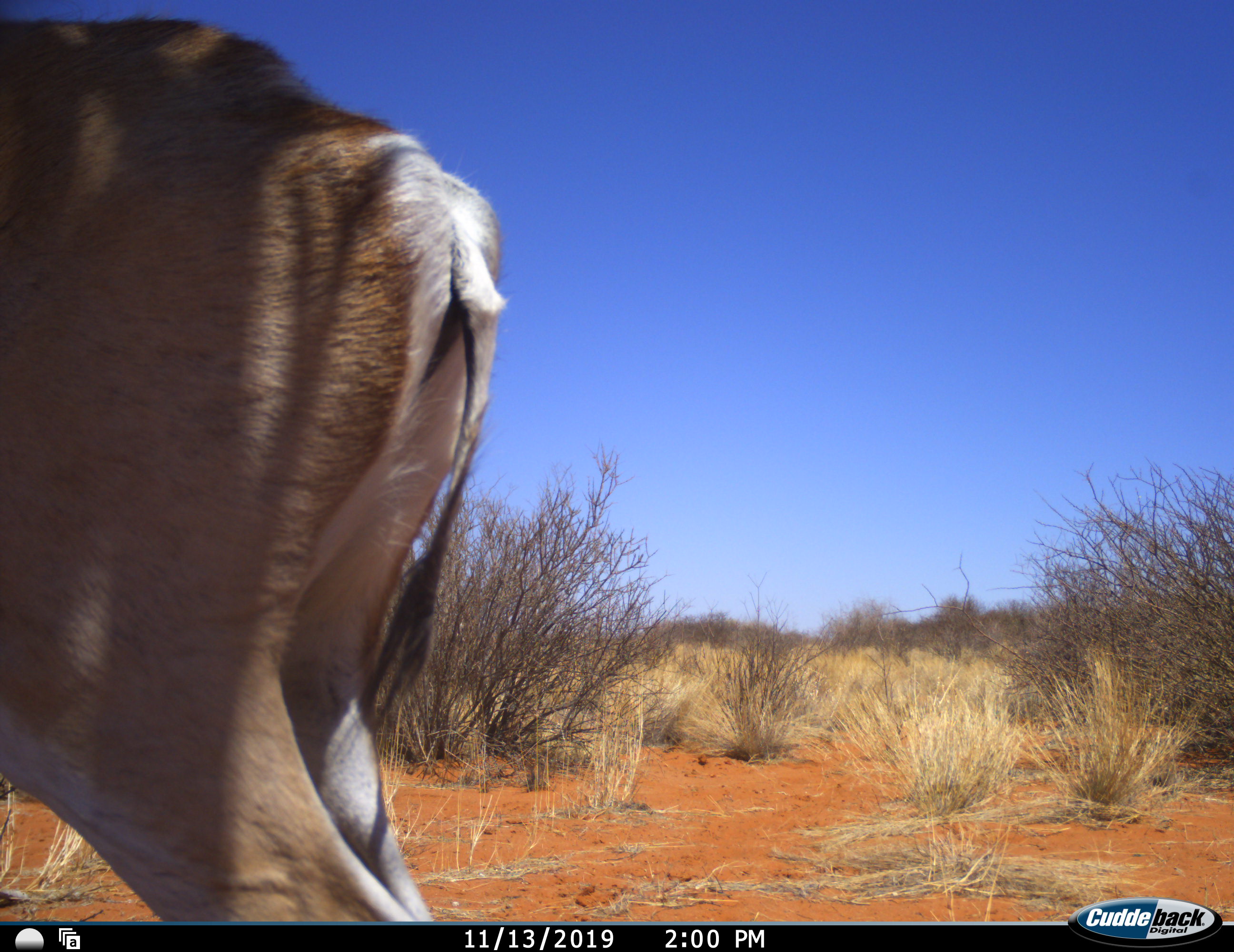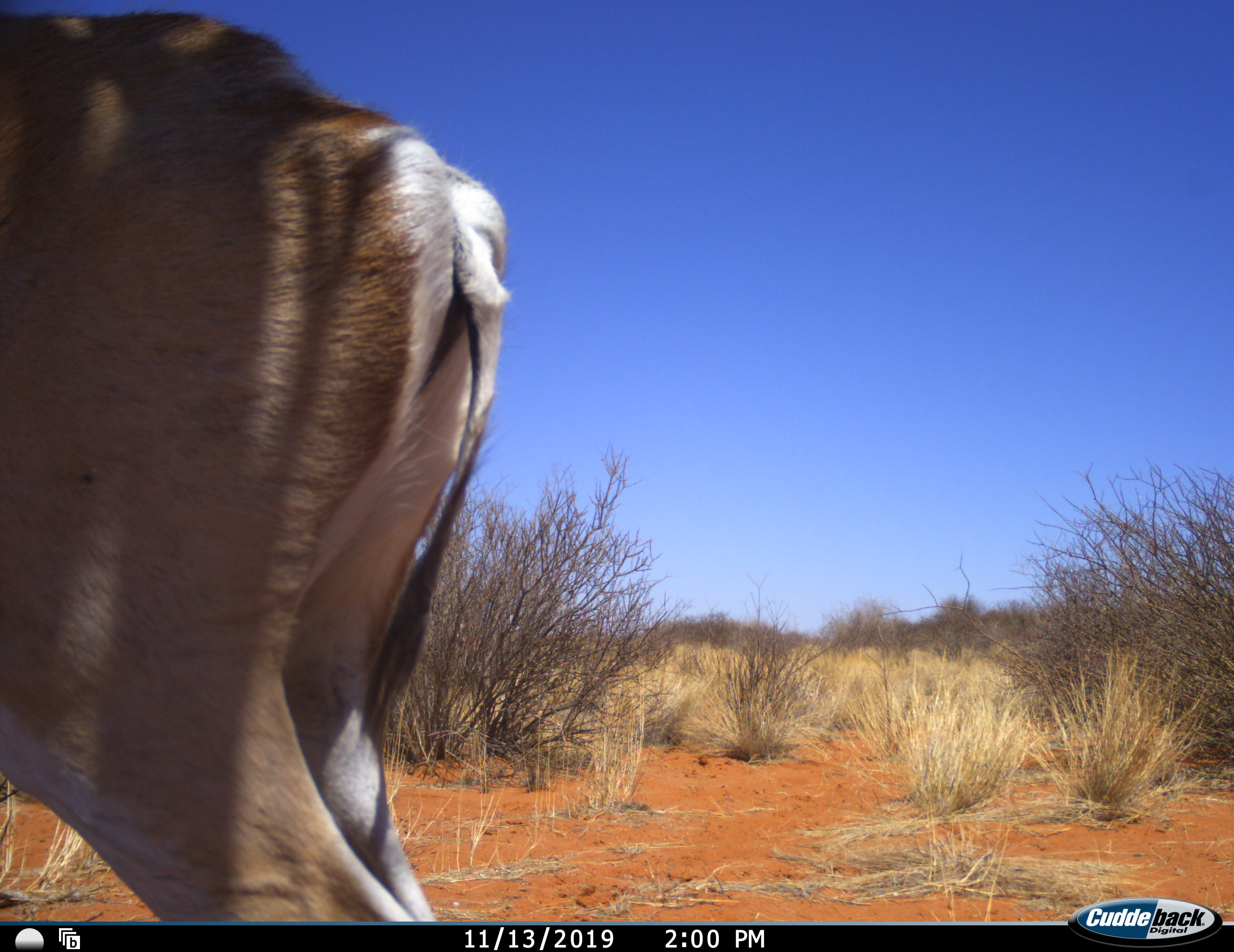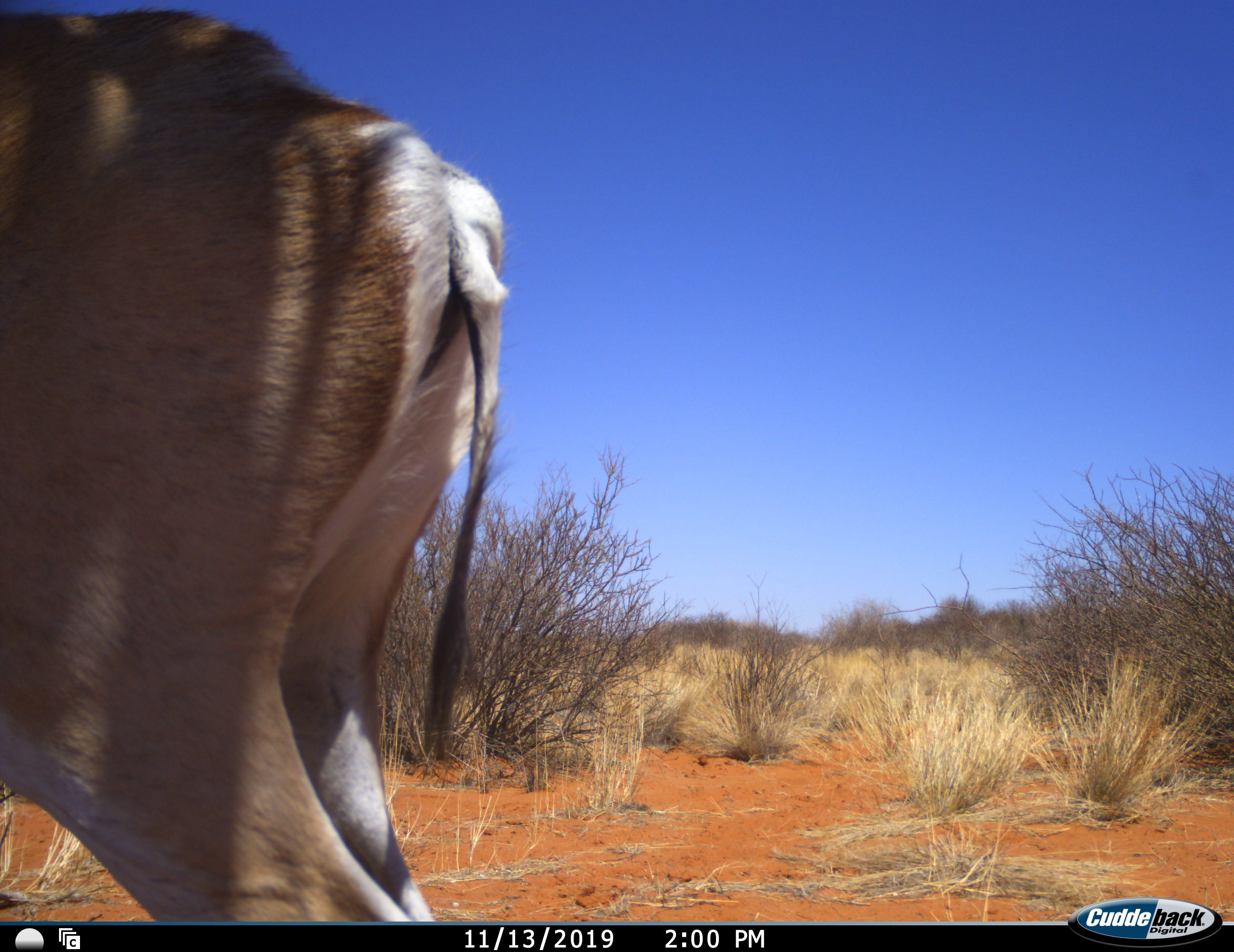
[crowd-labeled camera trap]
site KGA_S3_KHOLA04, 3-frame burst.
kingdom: Animalia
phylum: Chordata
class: Mammalia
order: Artiodactyla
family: Bovidae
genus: Antidorcas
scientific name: Antidorcas marsupialis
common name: springbok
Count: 1.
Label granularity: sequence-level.